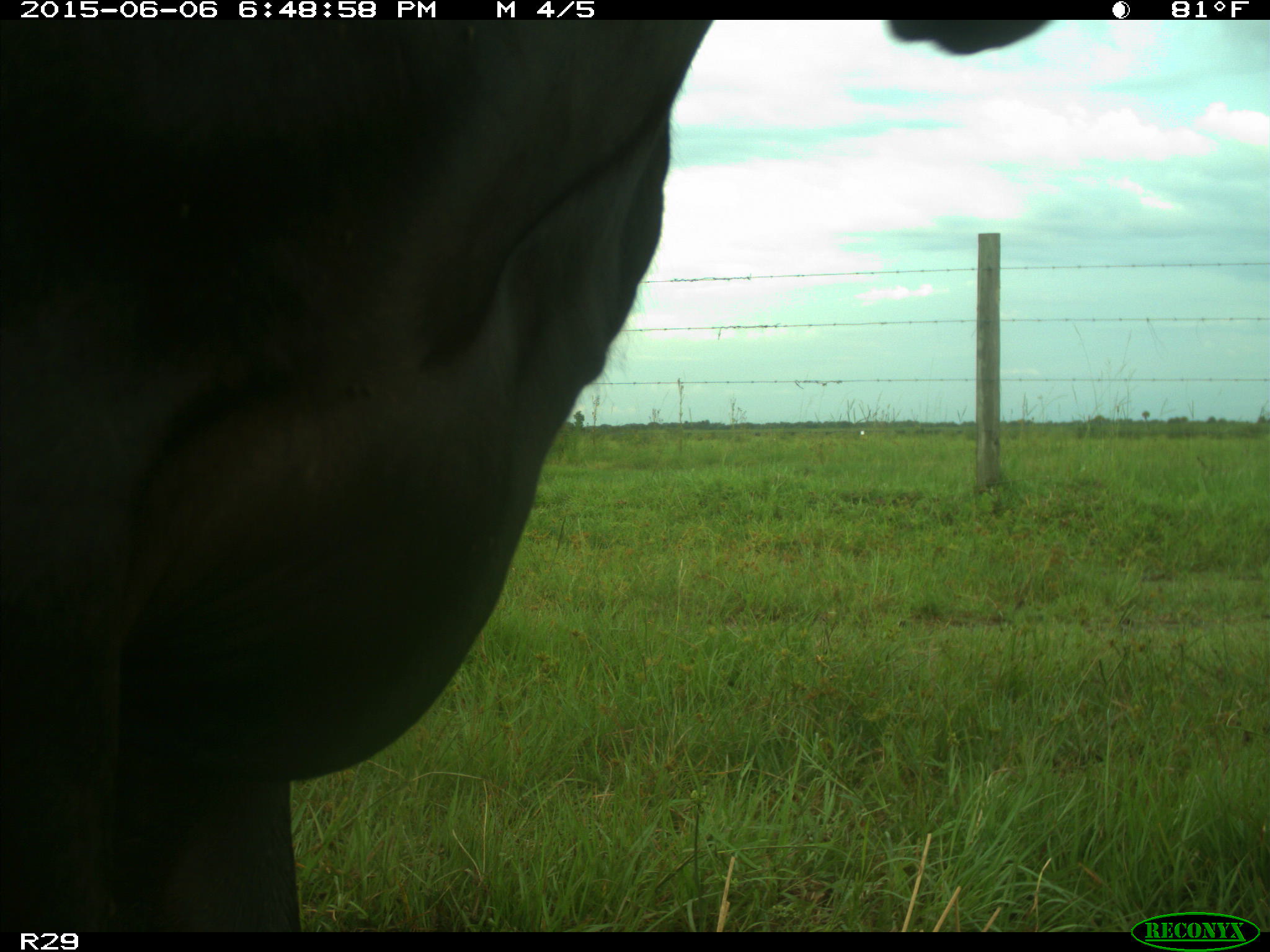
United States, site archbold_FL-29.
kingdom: Animalia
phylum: Chordata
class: Mammalia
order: Artiodactyla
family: Bovidae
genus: Bos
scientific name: Bos taurus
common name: domestic cow